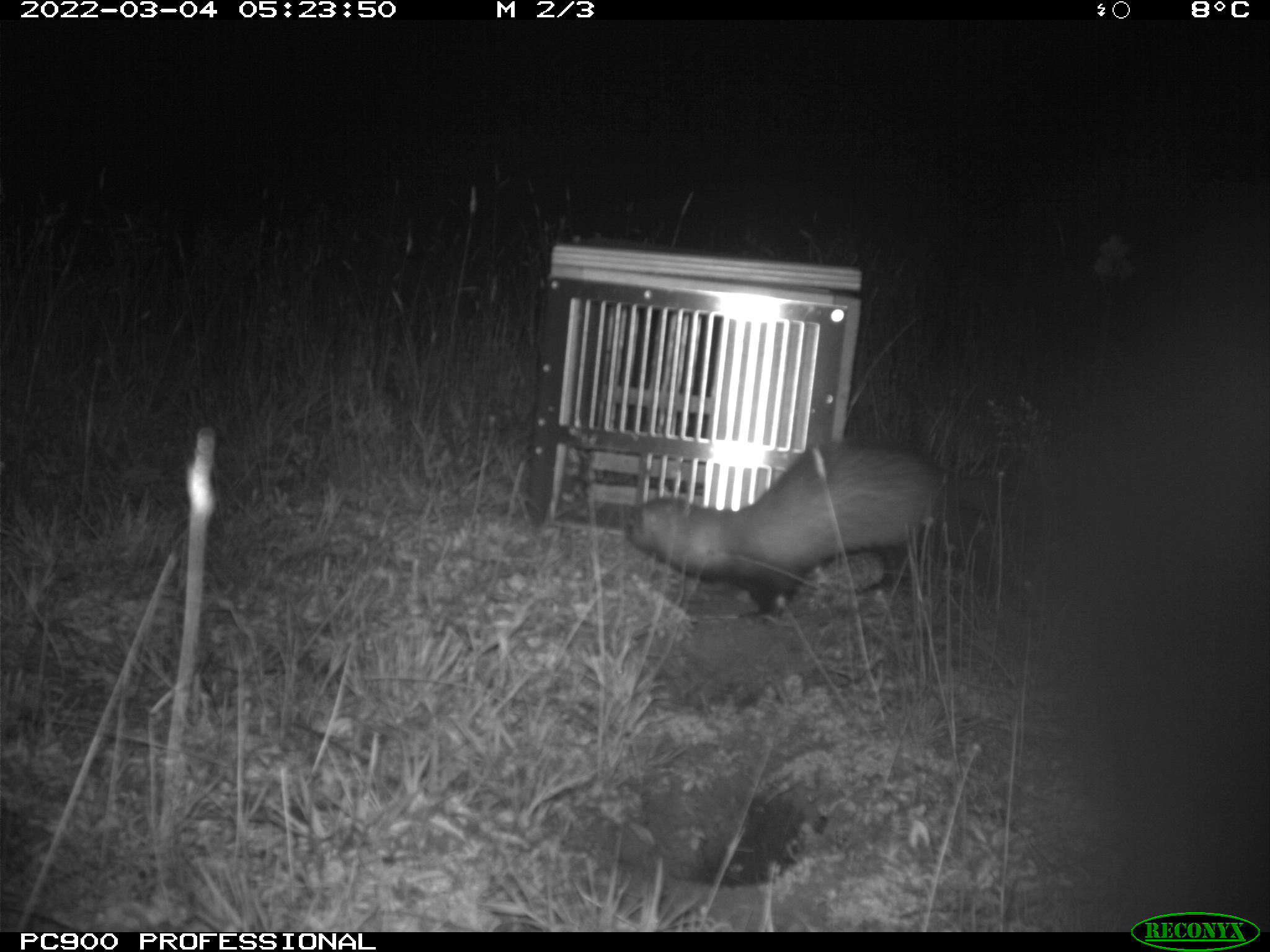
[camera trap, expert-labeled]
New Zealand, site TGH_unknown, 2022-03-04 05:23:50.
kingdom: Animalia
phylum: Chordata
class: Mammalia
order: Carnivora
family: Mustelidae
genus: Mustela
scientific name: Mustela furo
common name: ferret